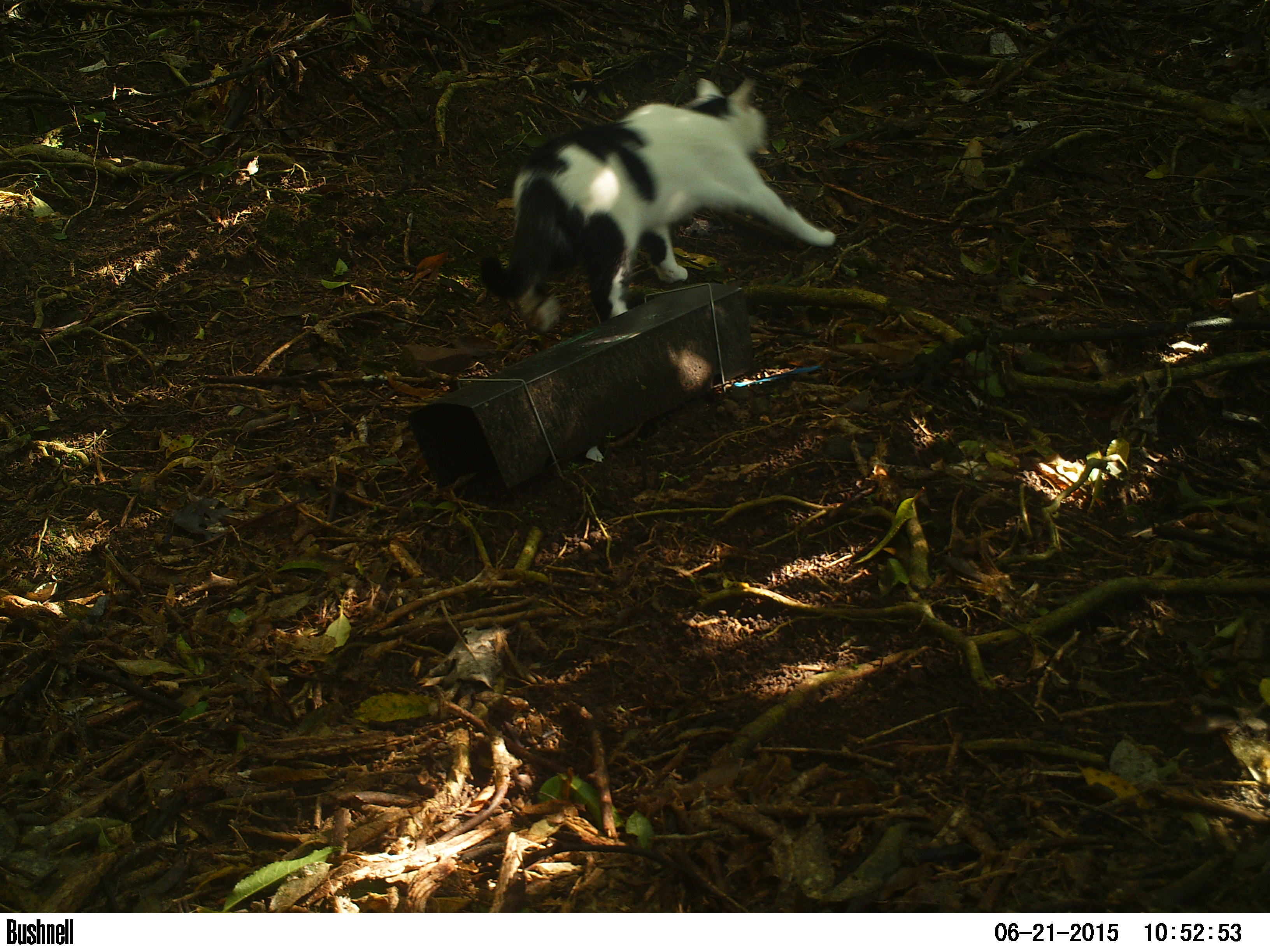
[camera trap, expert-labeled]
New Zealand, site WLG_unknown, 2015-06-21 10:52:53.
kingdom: Animalia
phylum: Chordata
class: Mammalia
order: Carnivora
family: Felidae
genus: Felis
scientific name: Felis catus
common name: domestic cat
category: cat